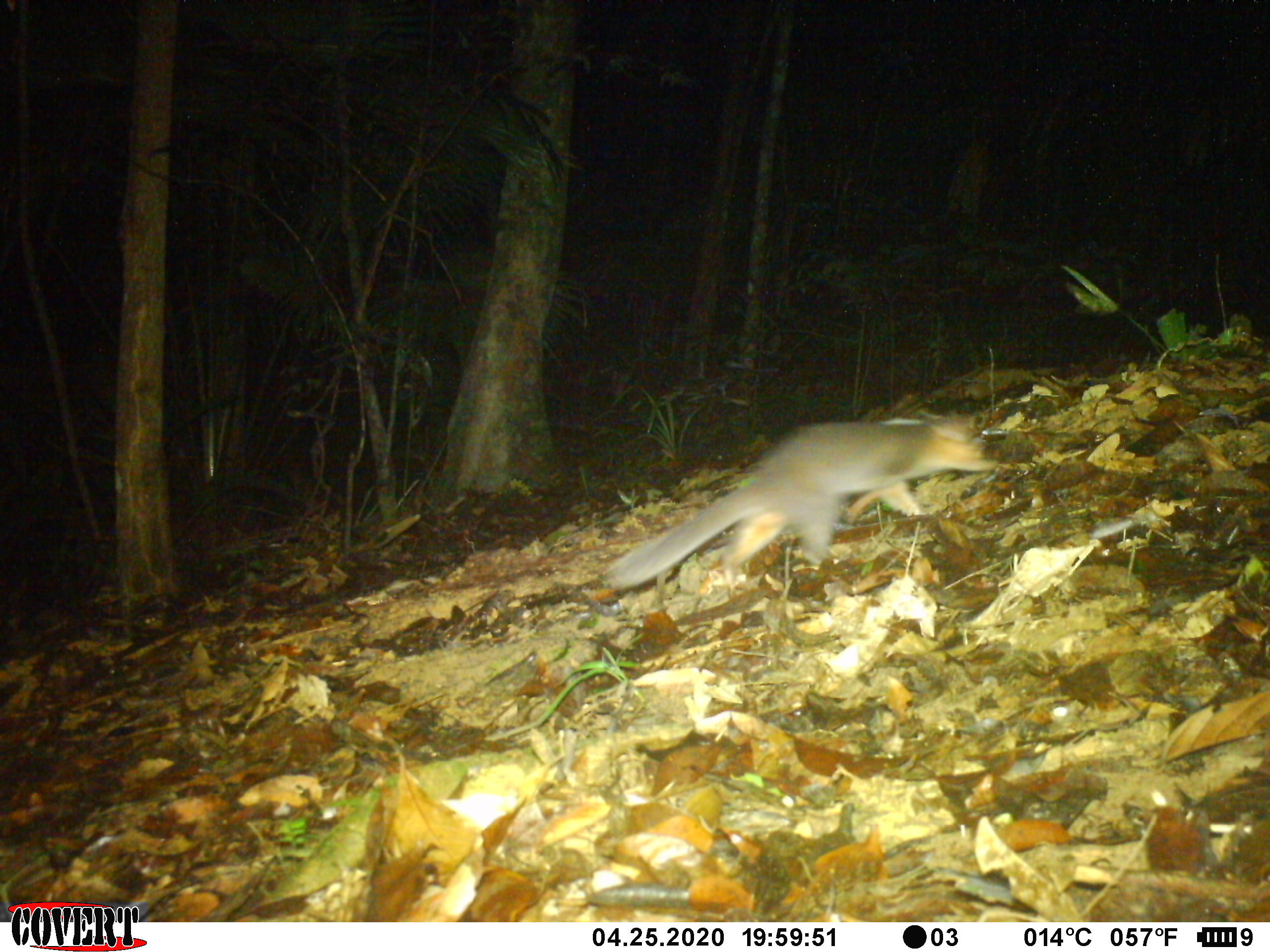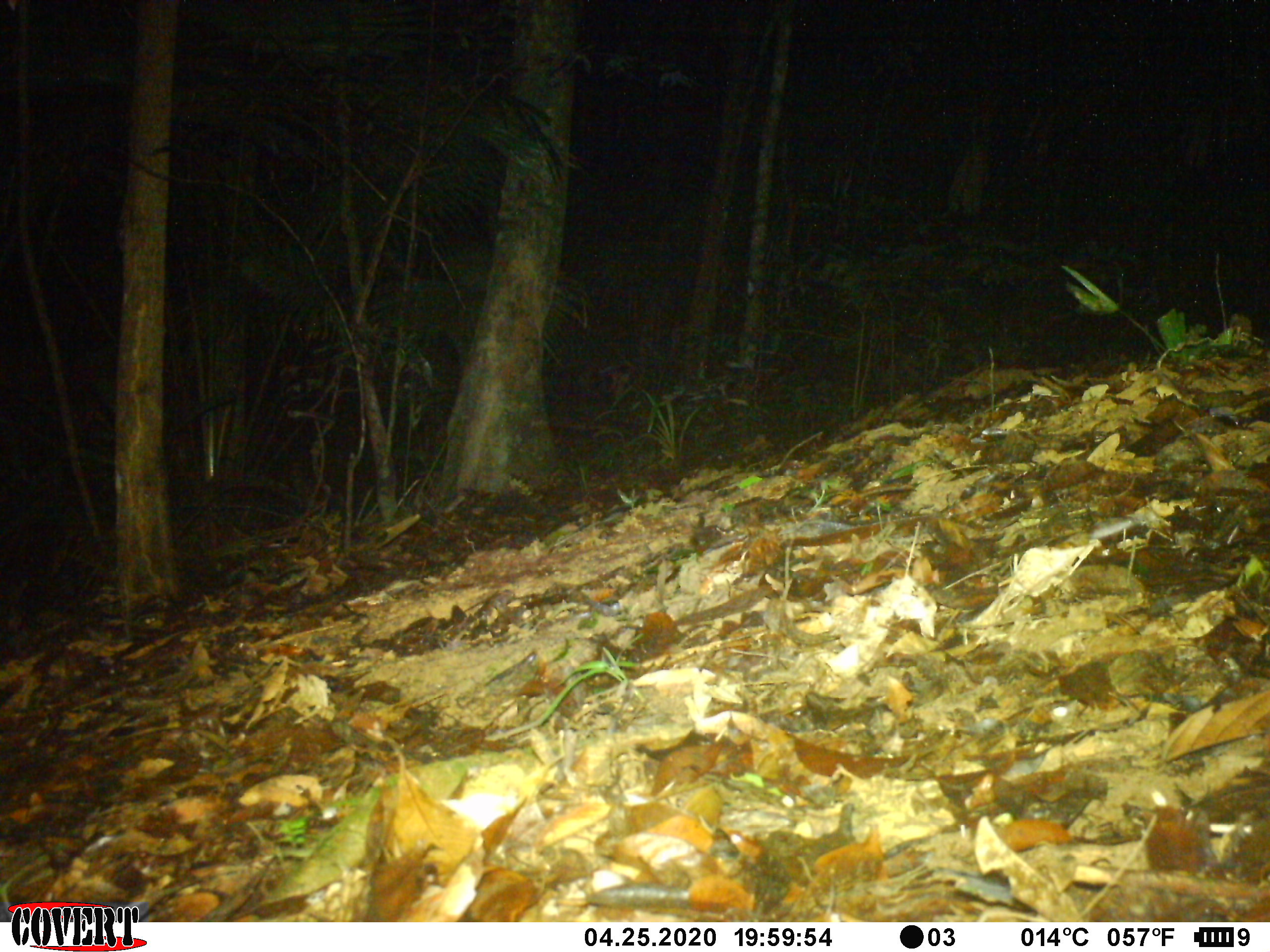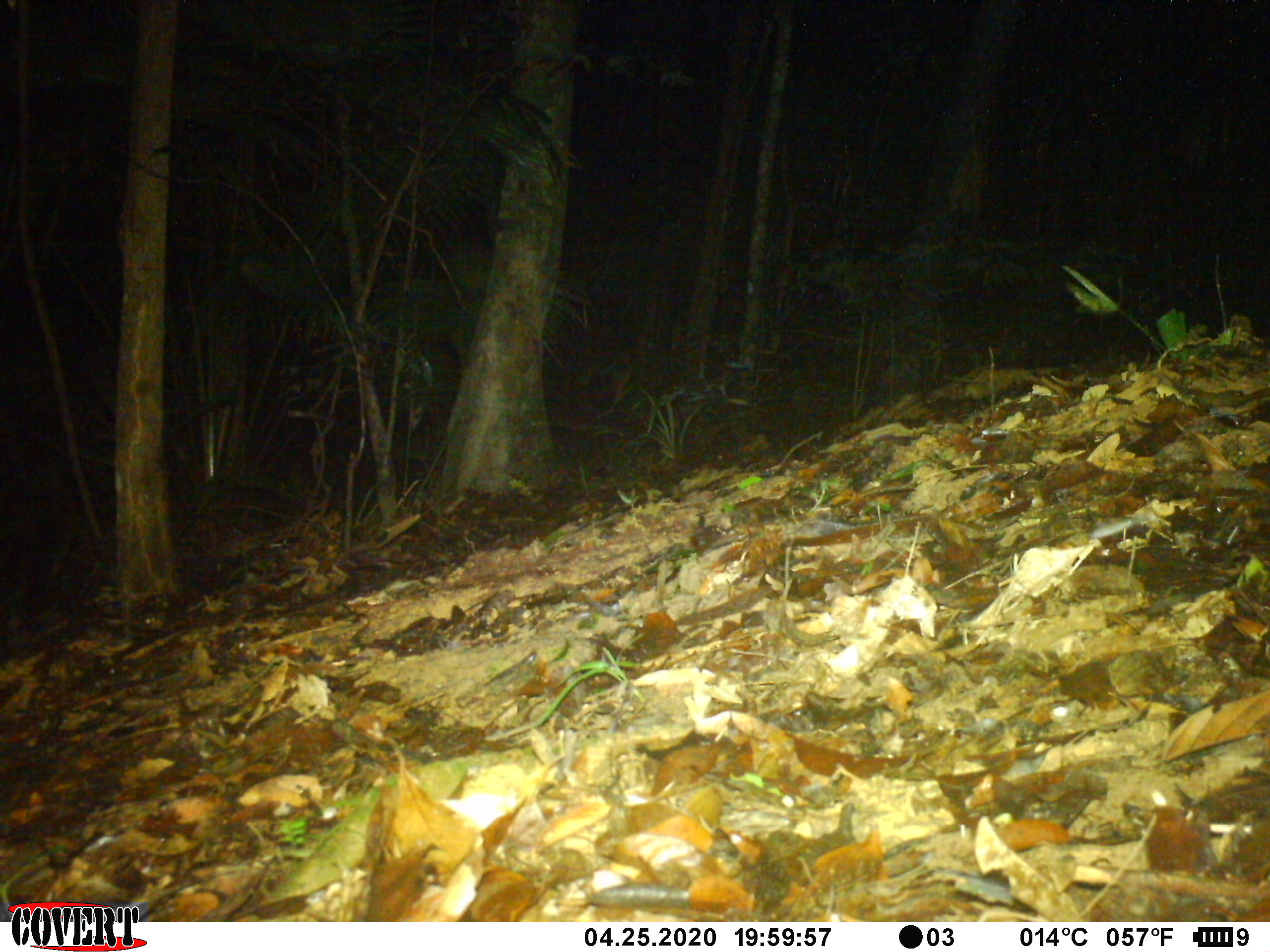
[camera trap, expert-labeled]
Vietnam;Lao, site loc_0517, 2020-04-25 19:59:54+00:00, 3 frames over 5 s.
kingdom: Animalia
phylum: Chordata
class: Mammalia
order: Carnivora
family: Mustelidae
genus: Melogale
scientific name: Melogale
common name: ferret badger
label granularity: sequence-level